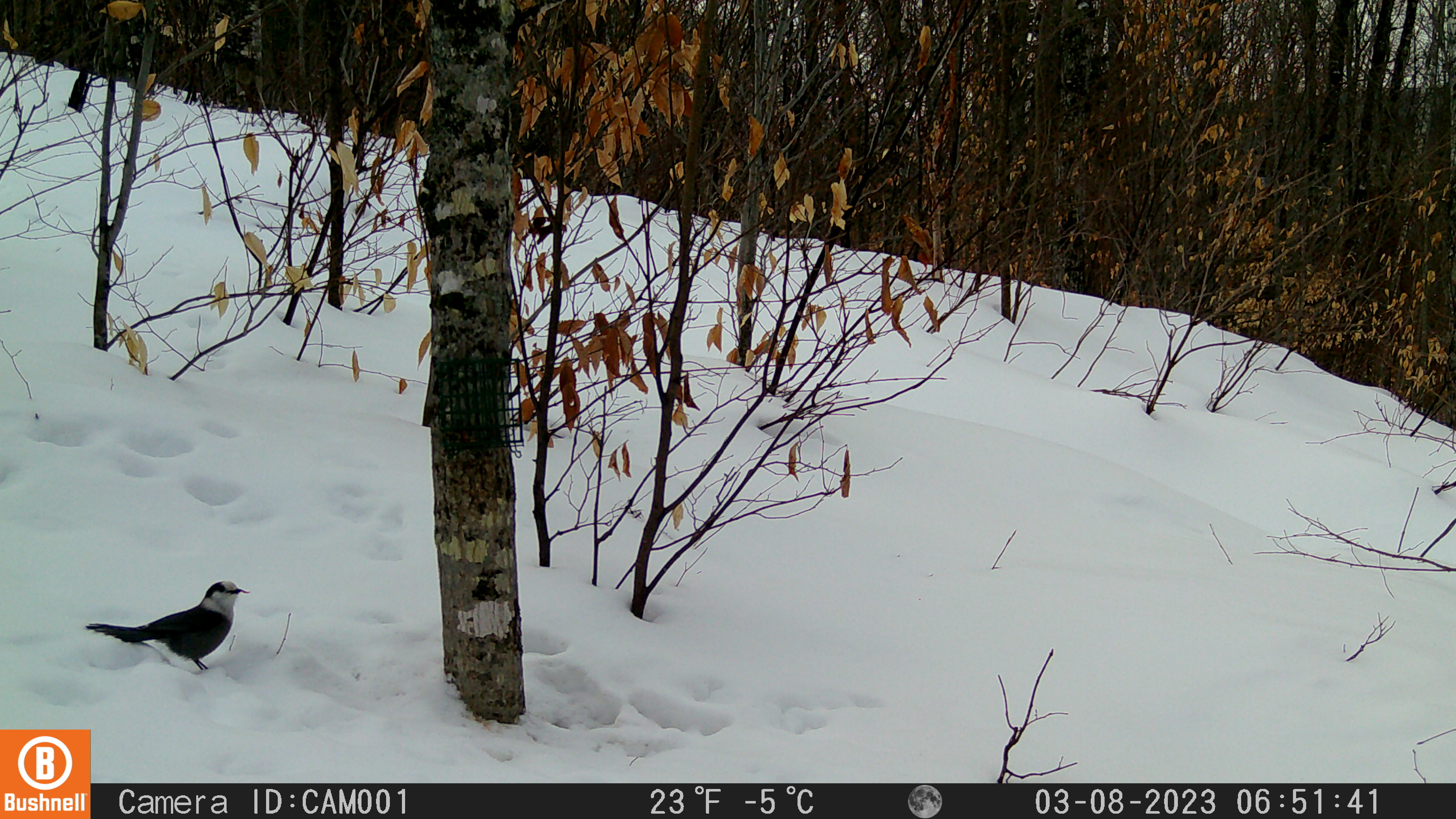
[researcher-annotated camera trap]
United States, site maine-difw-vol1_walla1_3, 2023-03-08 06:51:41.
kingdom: Animalia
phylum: Chordata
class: Aves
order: Passeriformes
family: Corvidae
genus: Perisoreus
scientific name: Perisoreus canadensis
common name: canada jay